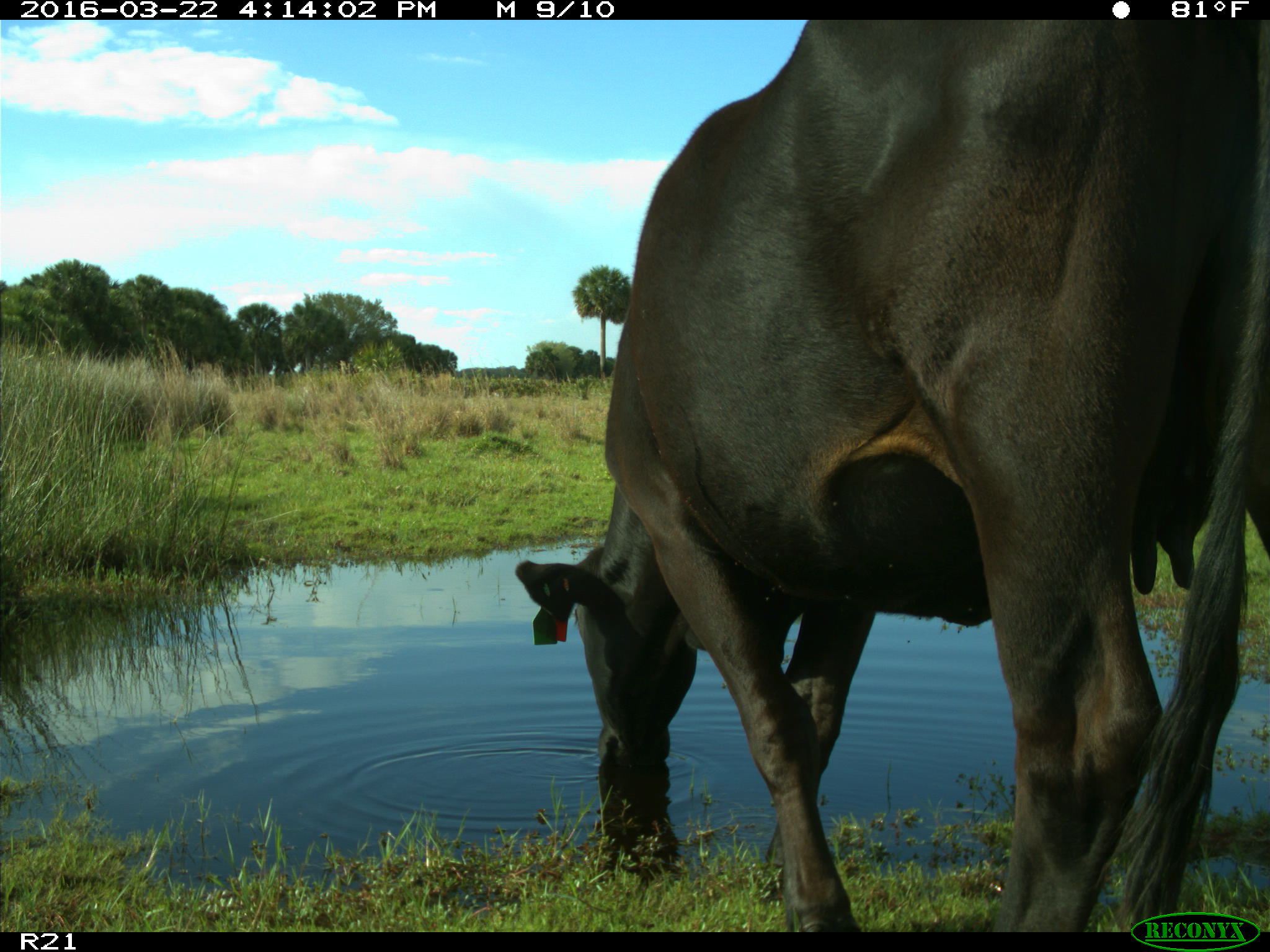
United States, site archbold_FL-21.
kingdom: Animalia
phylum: Chordata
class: Mammalia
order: Artiodactyla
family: Bovidae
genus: Bos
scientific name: Bos taurus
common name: domestic cow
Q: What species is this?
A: Bos taurus (domestic cow).